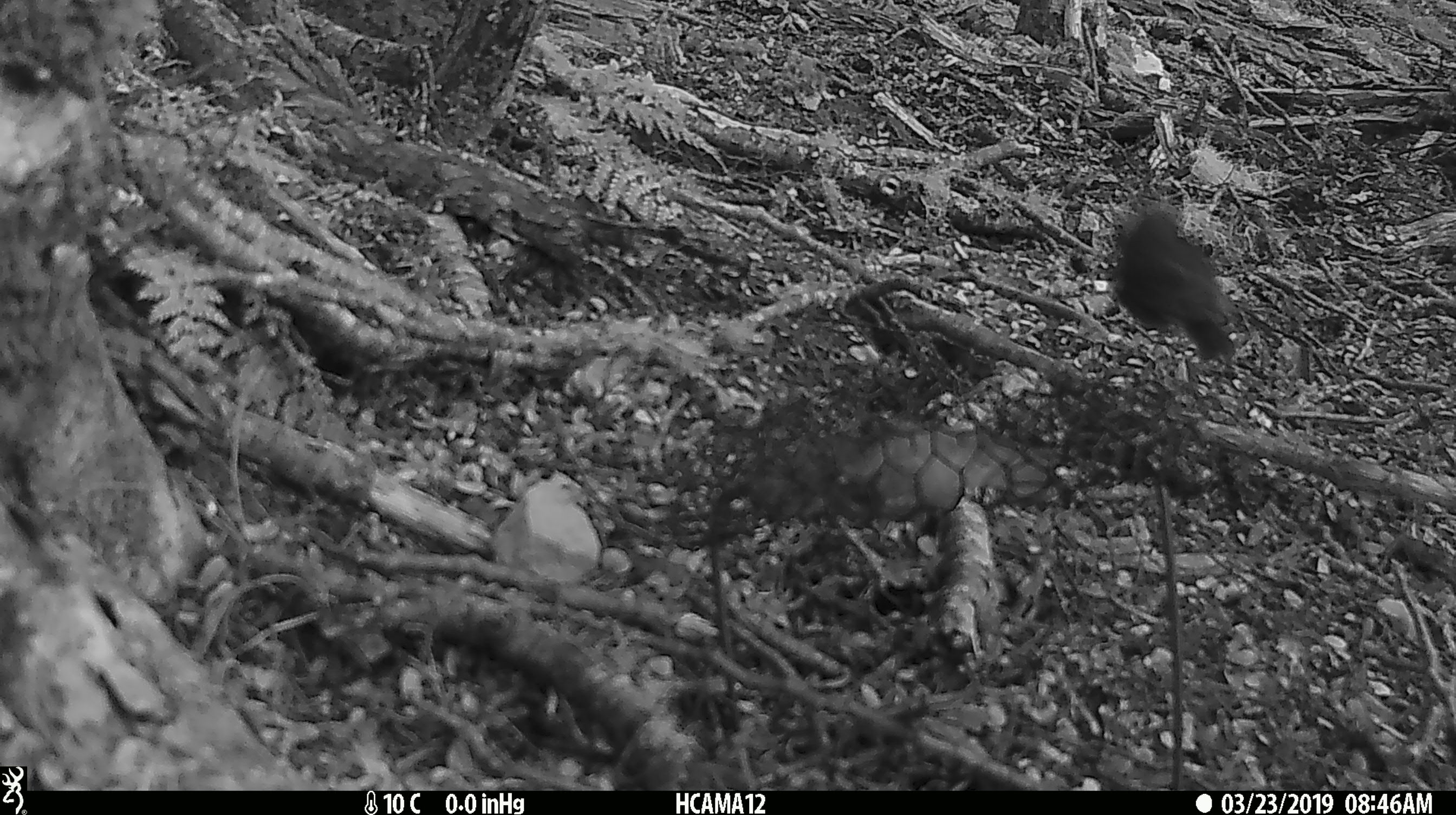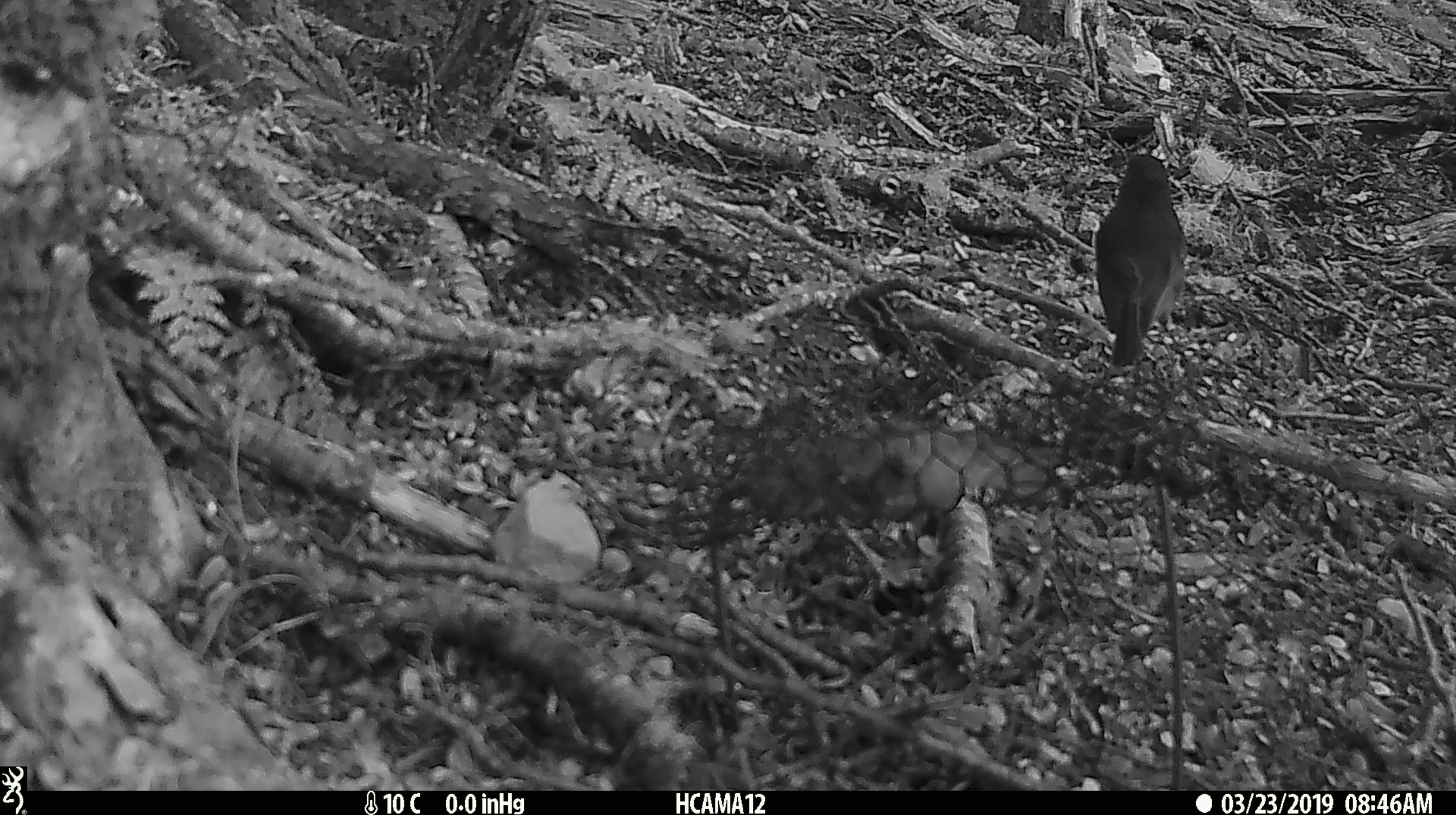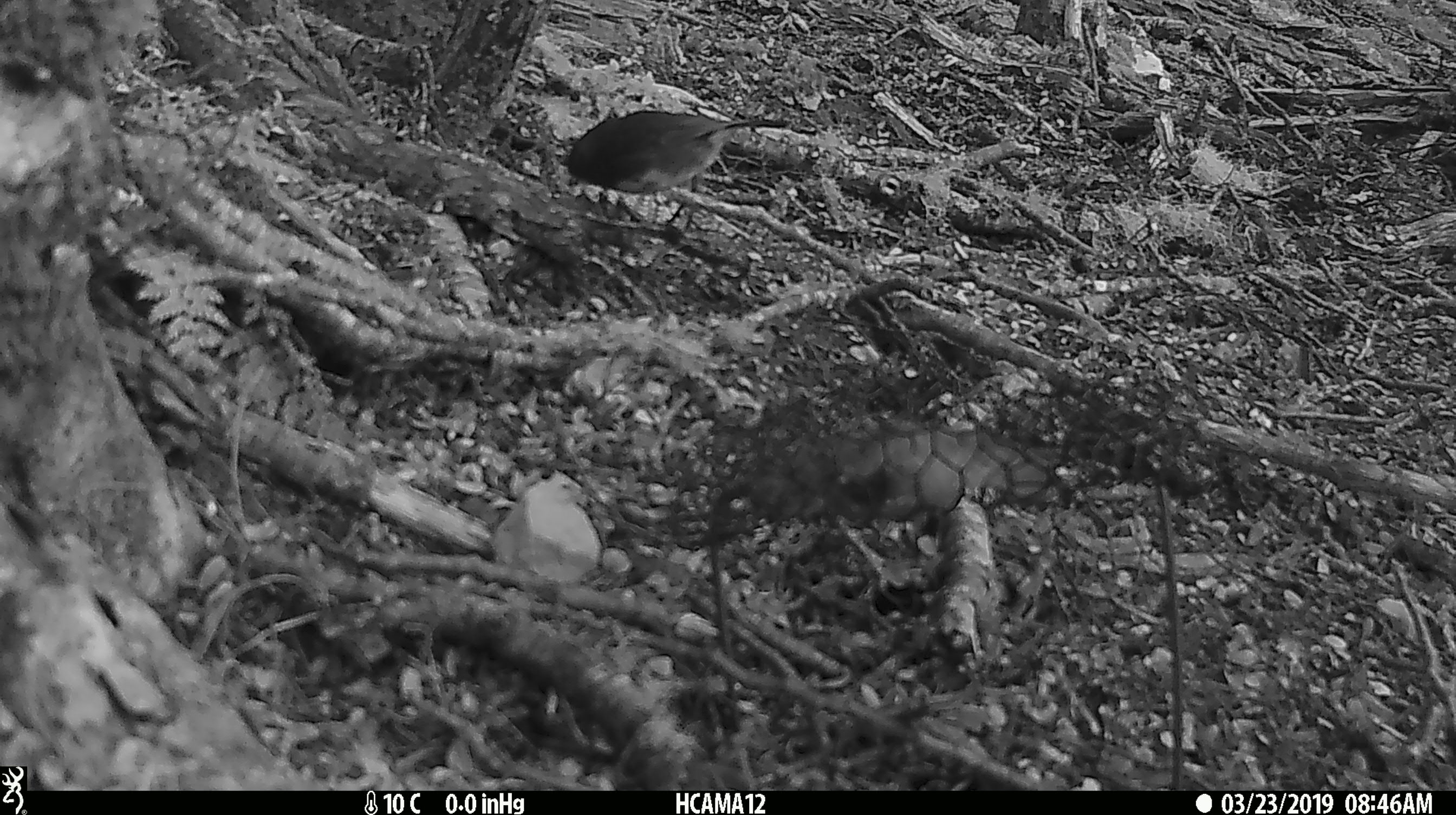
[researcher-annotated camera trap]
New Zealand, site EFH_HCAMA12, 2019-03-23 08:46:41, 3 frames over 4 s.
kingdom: Animalia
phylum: Chordata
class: Aves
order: Passeriformes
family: Petroicidae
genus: Petroica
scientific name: Petroica australis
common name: new zealand robin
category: robin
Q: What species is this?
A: Robin (new zealand robin) (Petroica australis).